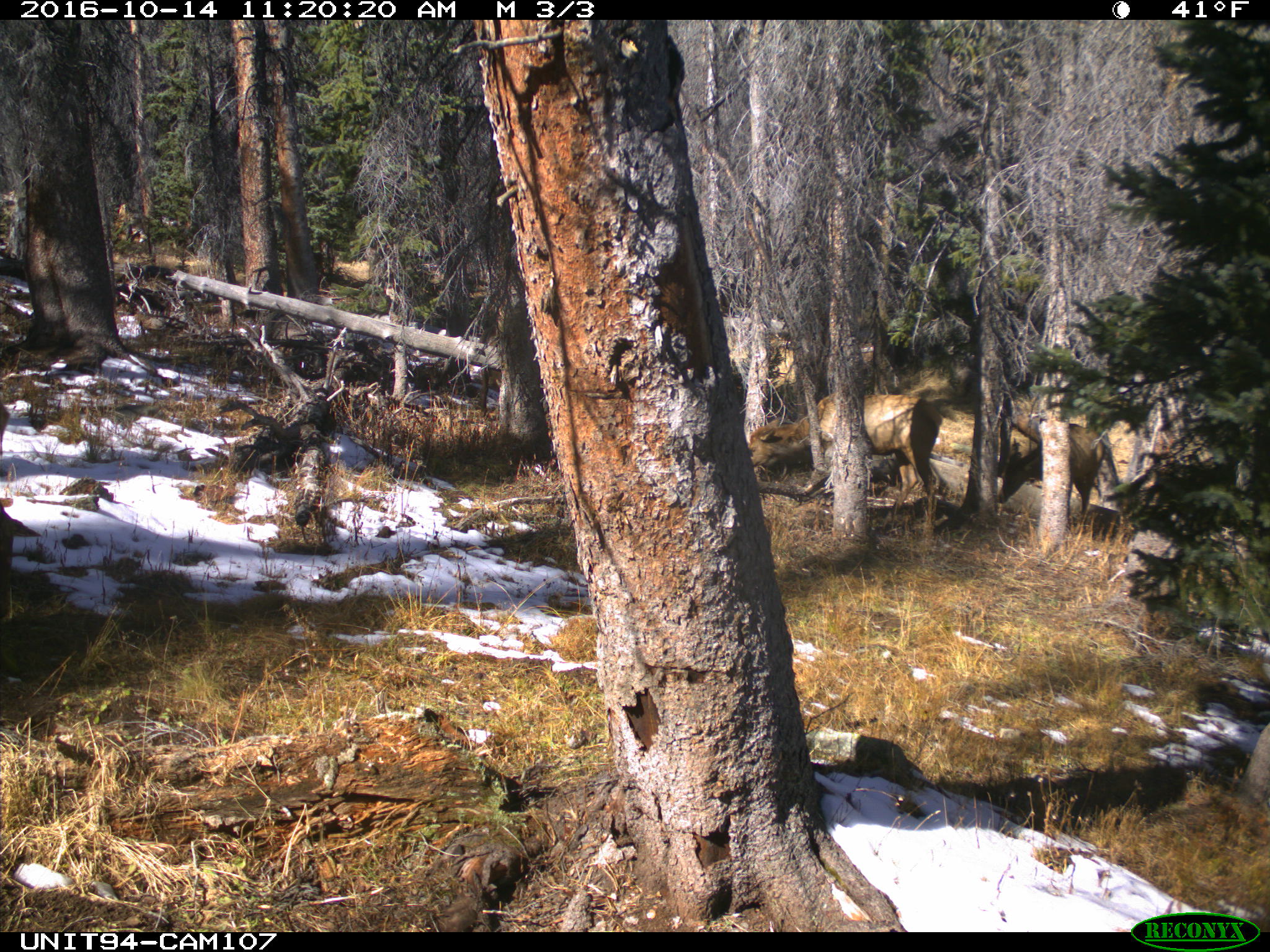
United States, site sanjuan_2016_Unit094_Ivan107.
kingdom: Animalia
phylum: Chordata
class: Mammalia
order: Artiodactyla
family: Cervidae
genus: Cervus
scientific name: Cervus elaphus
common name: red deer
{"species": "Cervus elaphus (red deer)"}